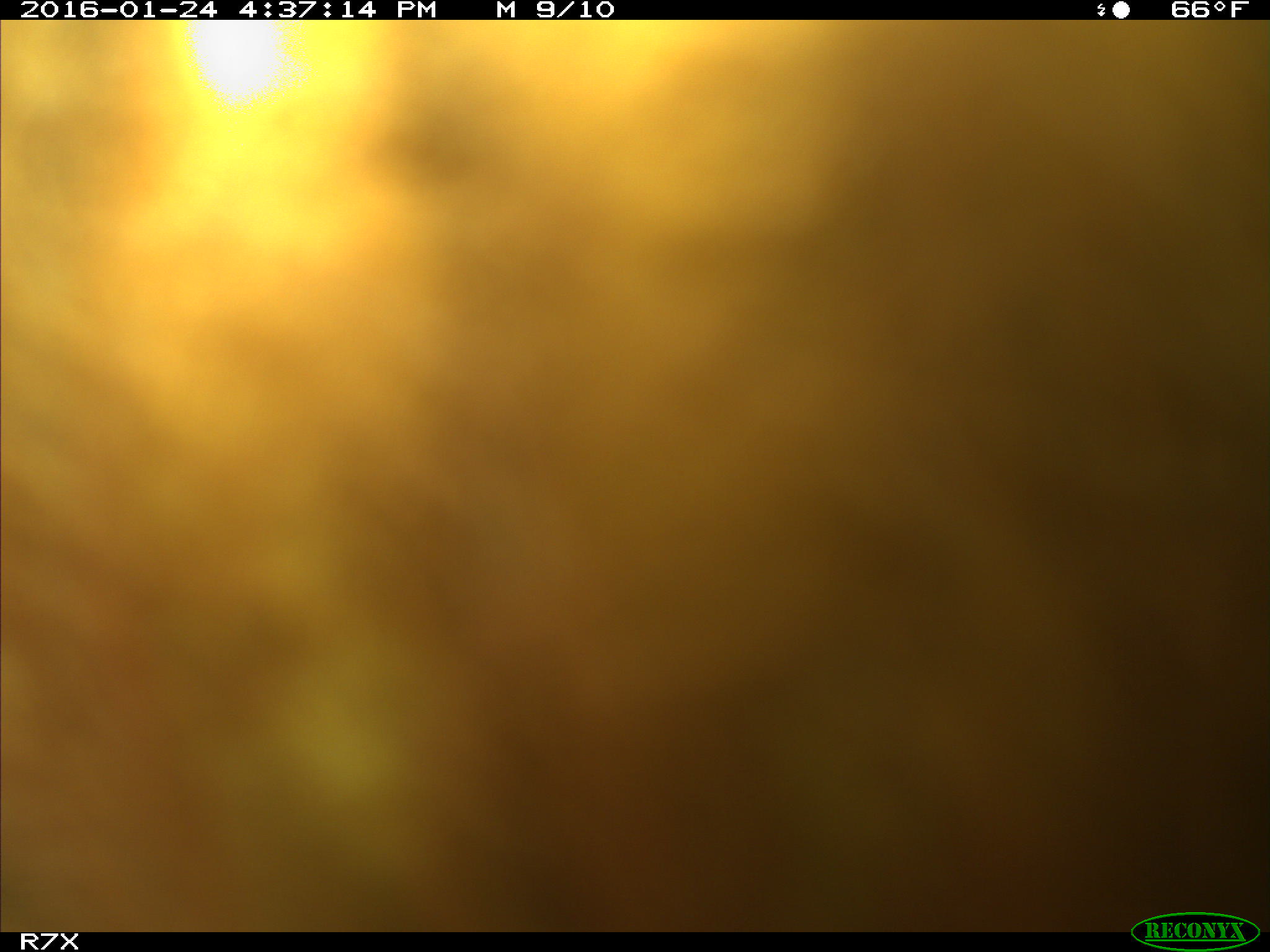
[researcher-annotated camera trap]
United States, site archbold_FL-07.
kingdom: Animalia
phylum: Chordata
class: Mammalia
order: Artiodactyla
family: Bovidae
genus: Bos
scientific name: Bos taurus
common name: domestic cow